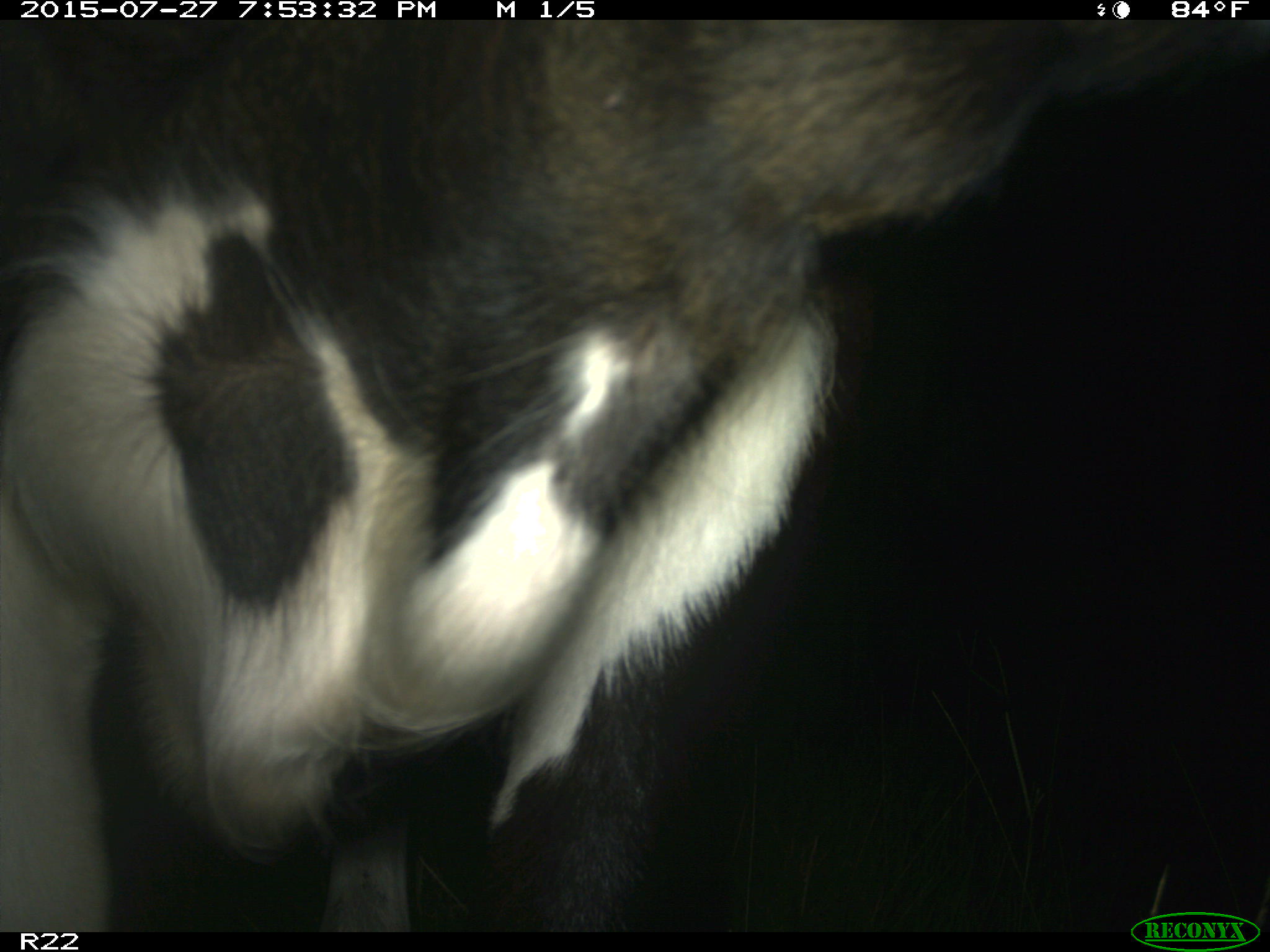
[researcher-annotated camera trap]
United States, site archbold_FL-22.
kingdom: Animalia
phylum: Chordata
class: Mammalia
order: Artiodactyla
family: Bovidae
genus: Bos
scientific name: Bos taurus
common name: domestic cow